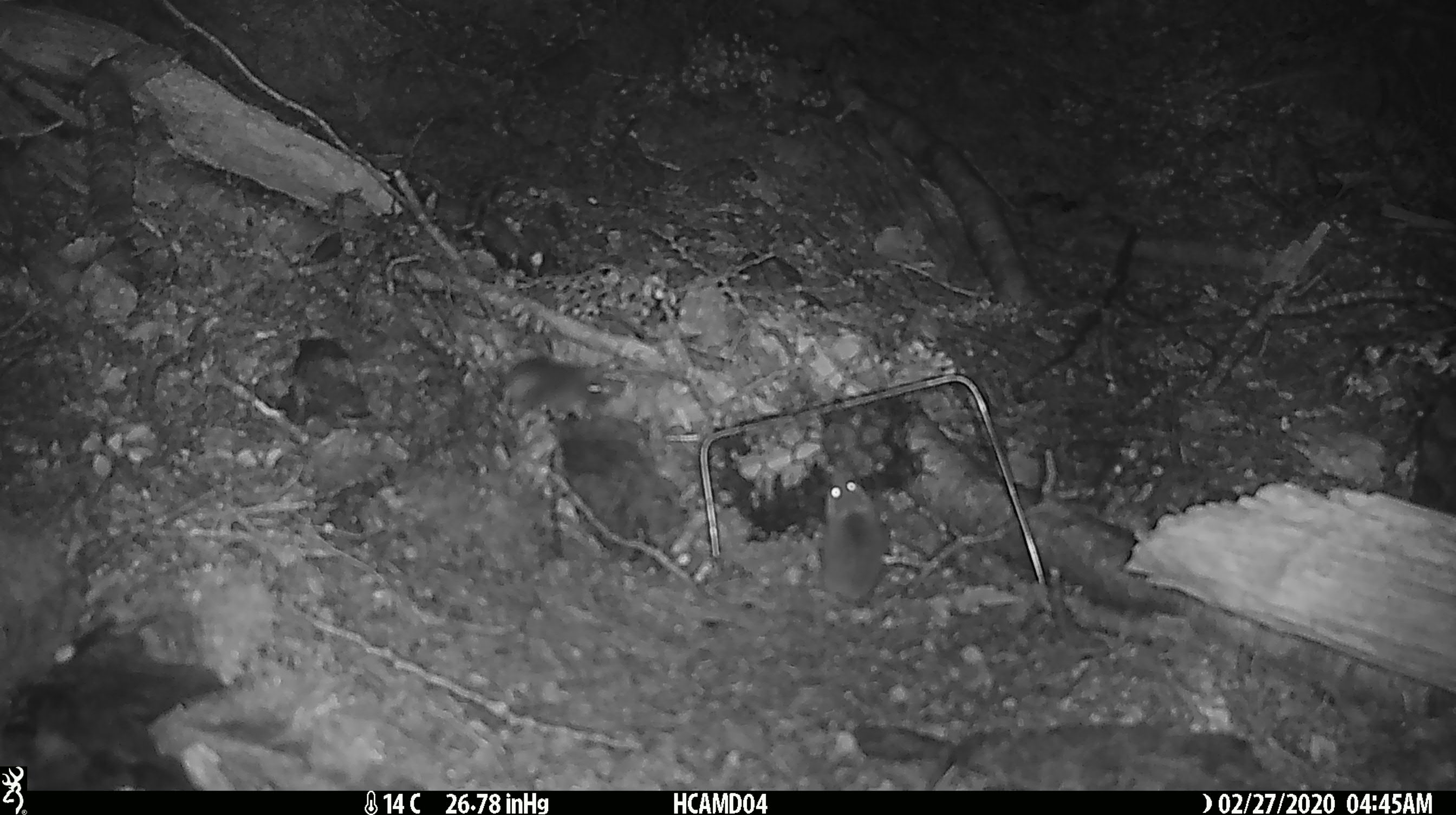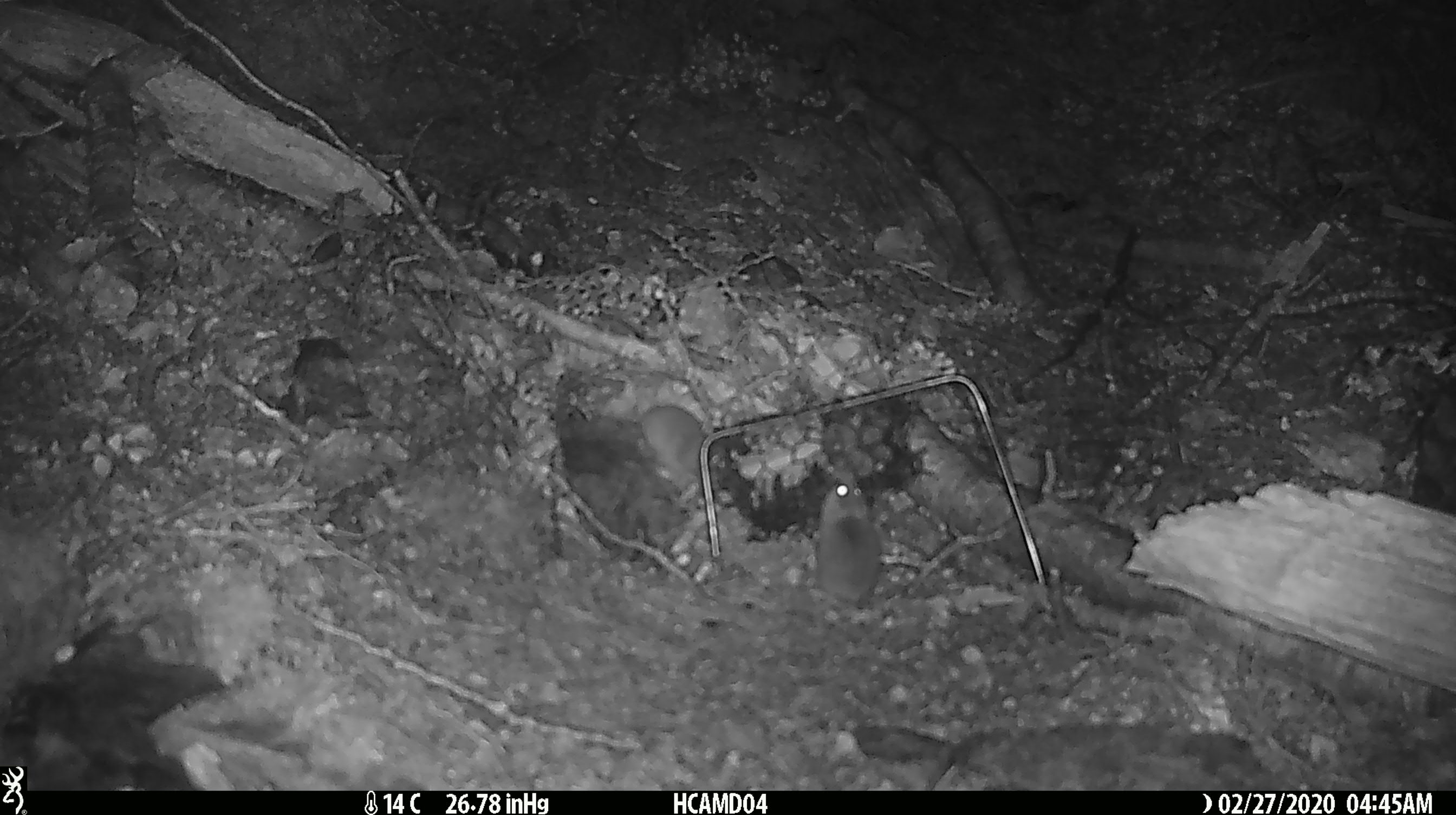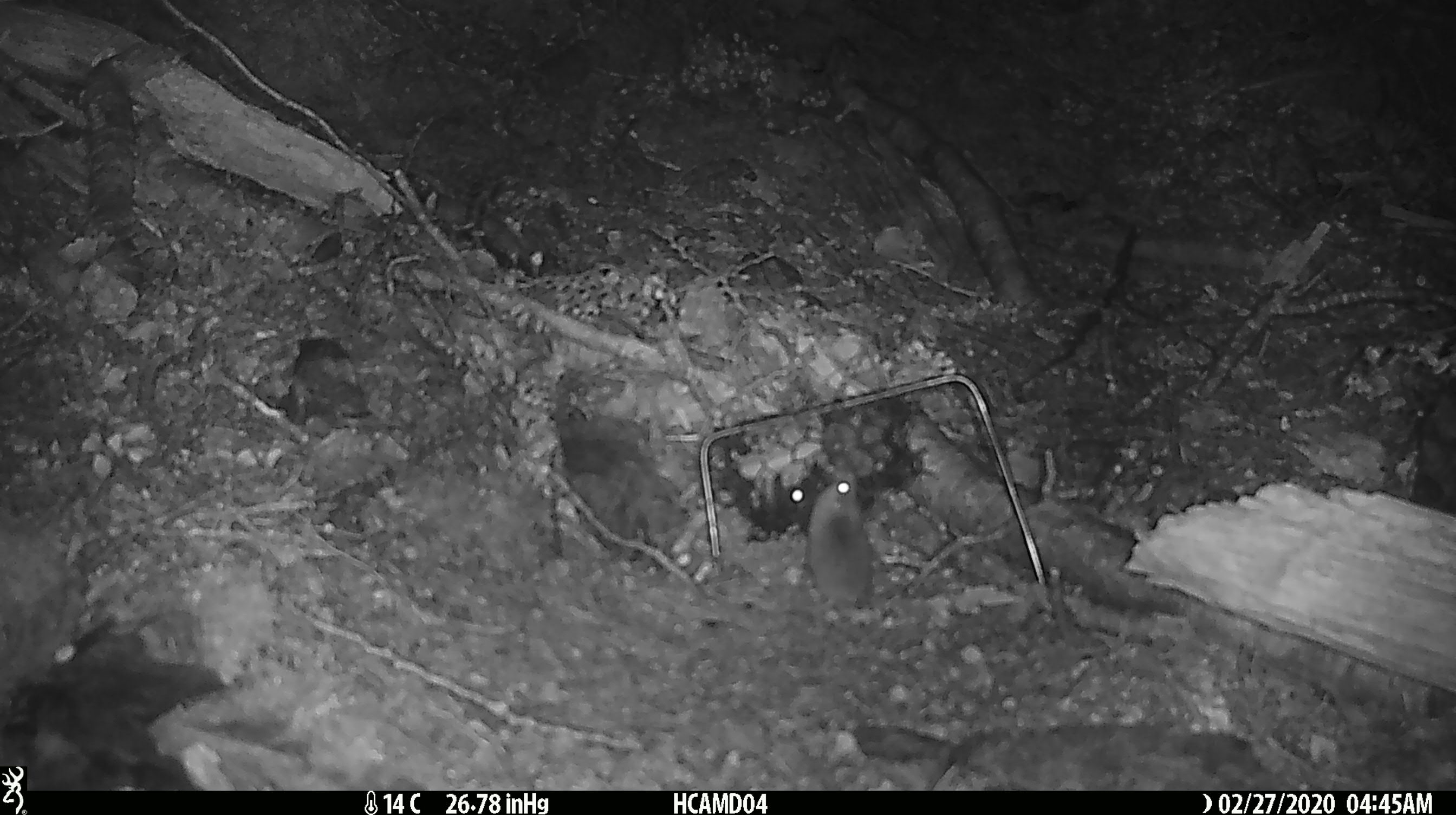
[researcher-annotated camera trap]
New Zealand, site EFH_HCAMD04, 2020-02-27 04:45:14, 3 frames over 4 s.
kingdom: Animalia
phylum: Chordata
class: Mammalia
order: Rodentia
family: Muridae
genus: Mus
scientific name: Mus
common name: mouse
Mouse (Mus).